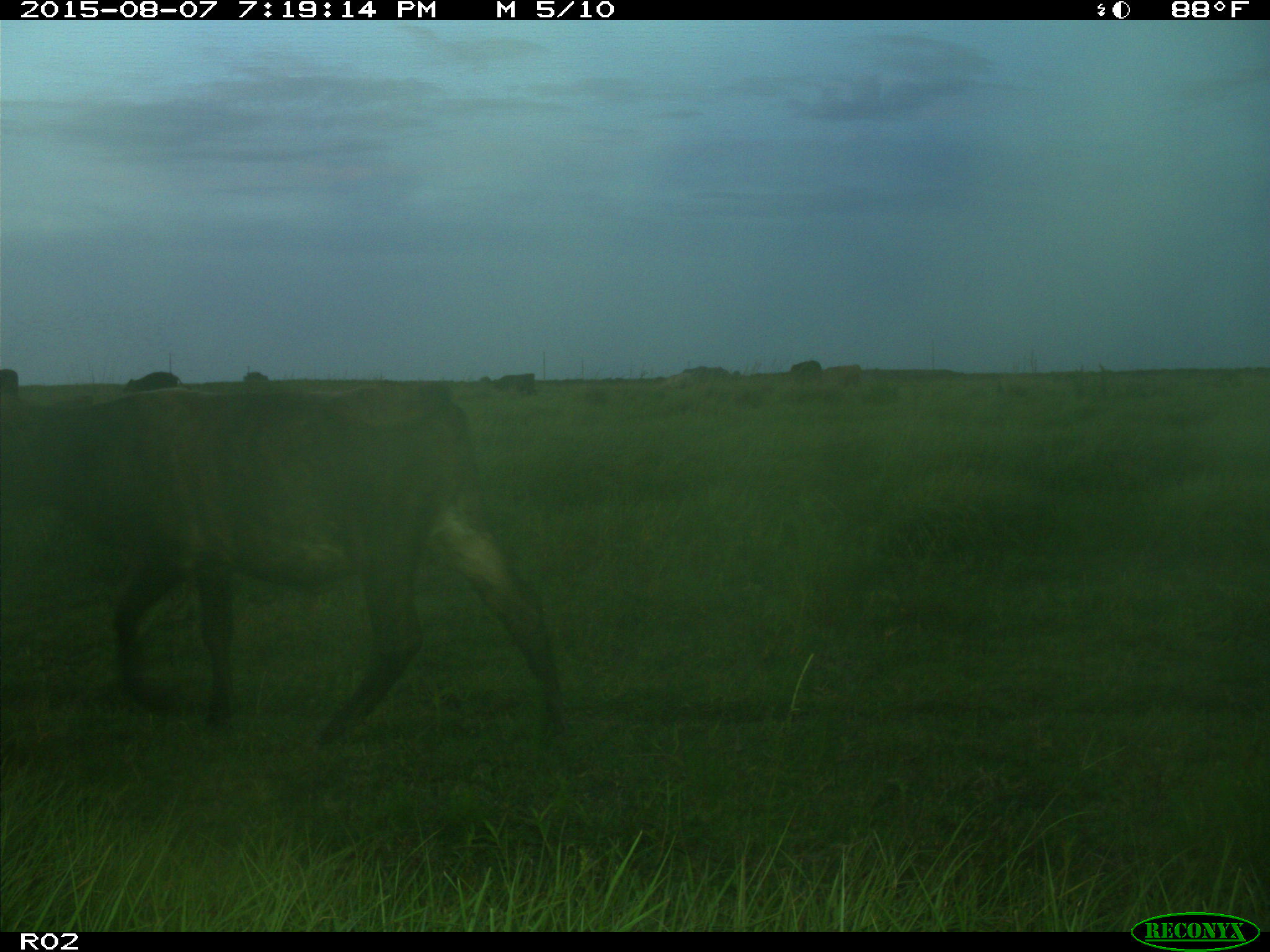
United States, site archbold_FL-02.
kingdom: Animalia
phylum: Chordata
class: Mammalia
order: Artiodactyla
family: Bovidae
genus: Bos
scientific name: Bos taurus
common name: domestic cow